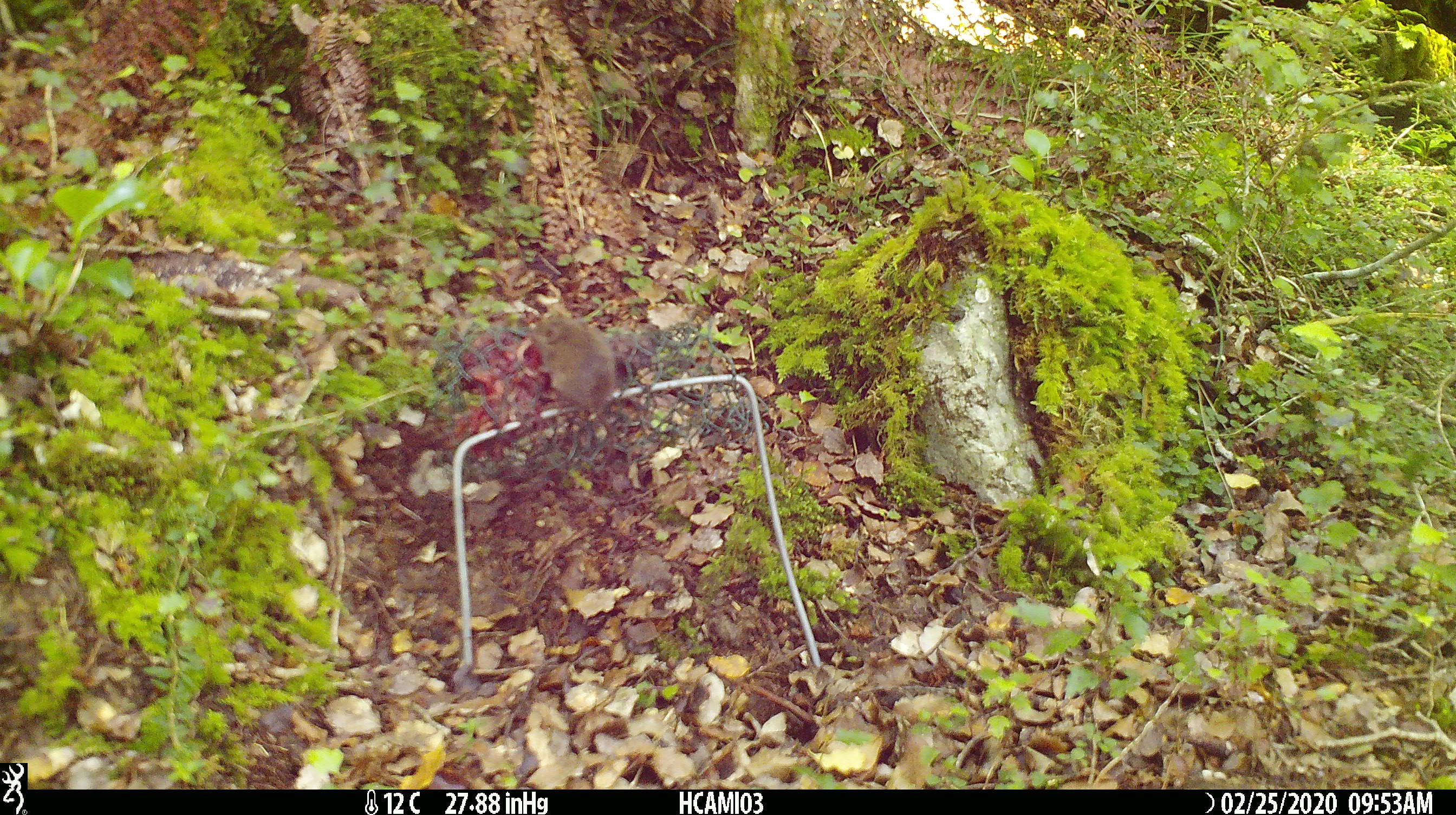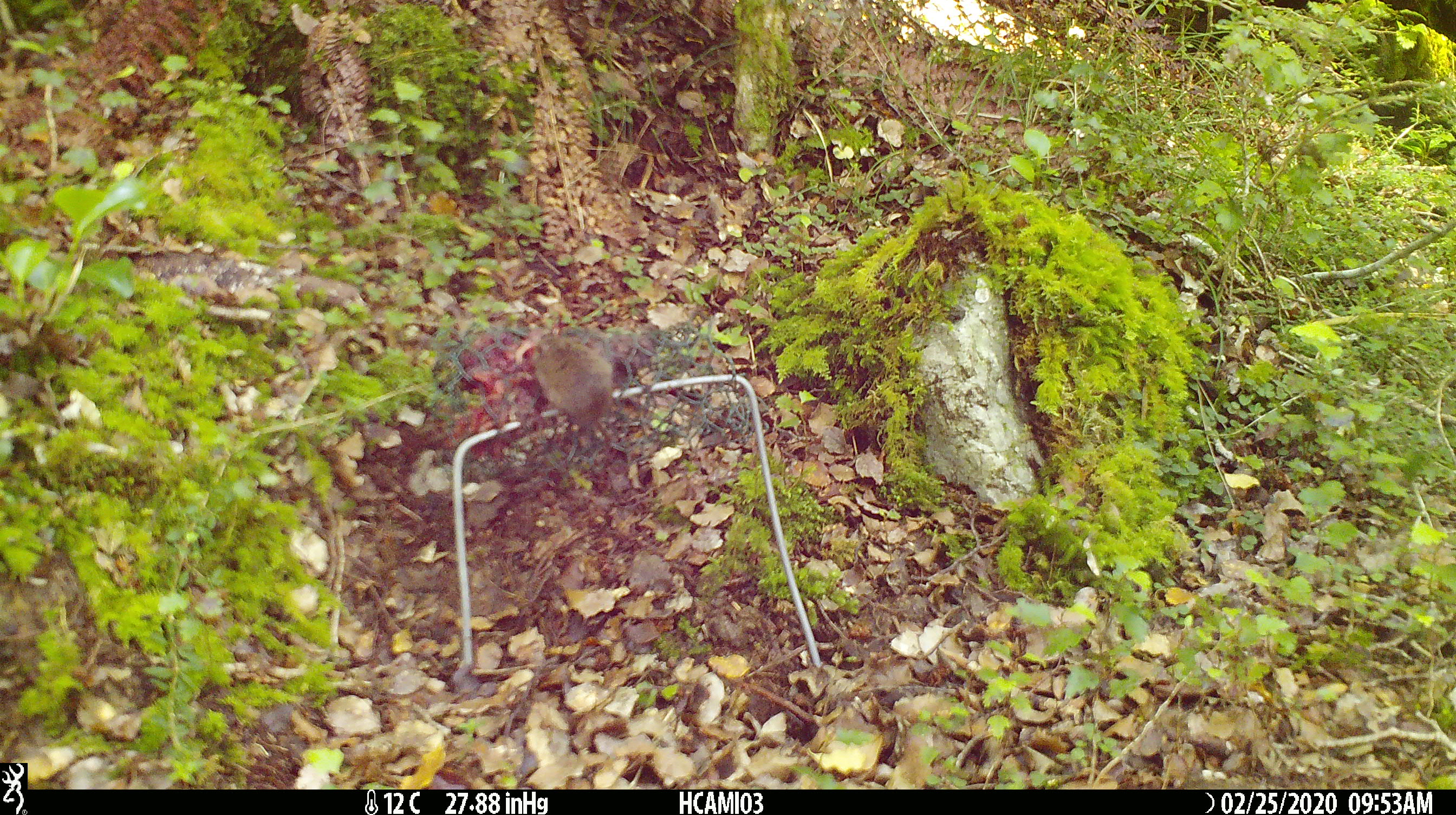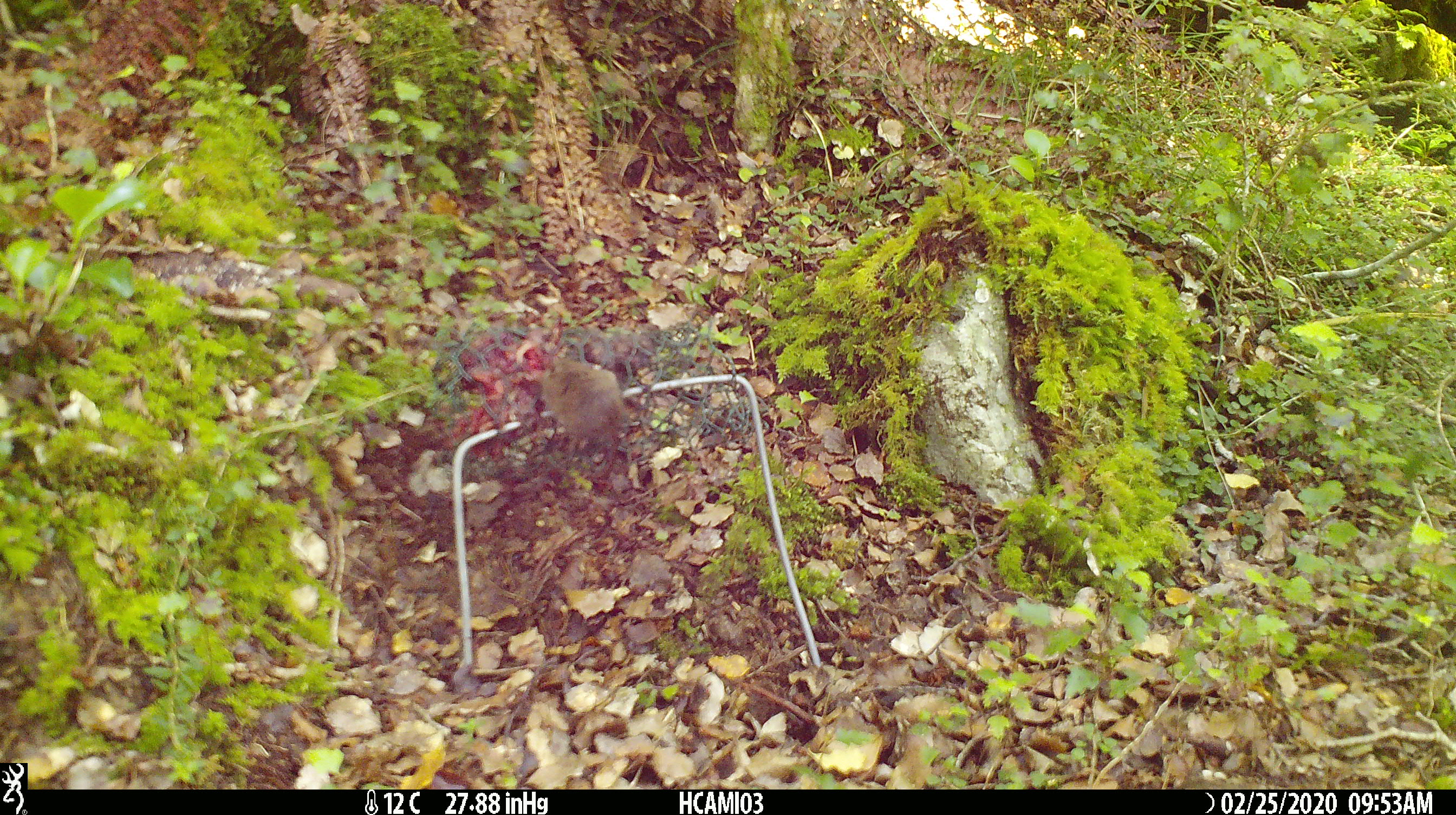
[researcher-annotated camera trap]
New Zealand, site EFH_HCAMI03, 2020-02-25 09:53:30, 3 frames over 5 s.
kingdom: Animalia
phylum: Chordata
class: Mammalia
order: Rodentia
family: Muridae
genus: Mus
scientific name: Mus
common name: mouse